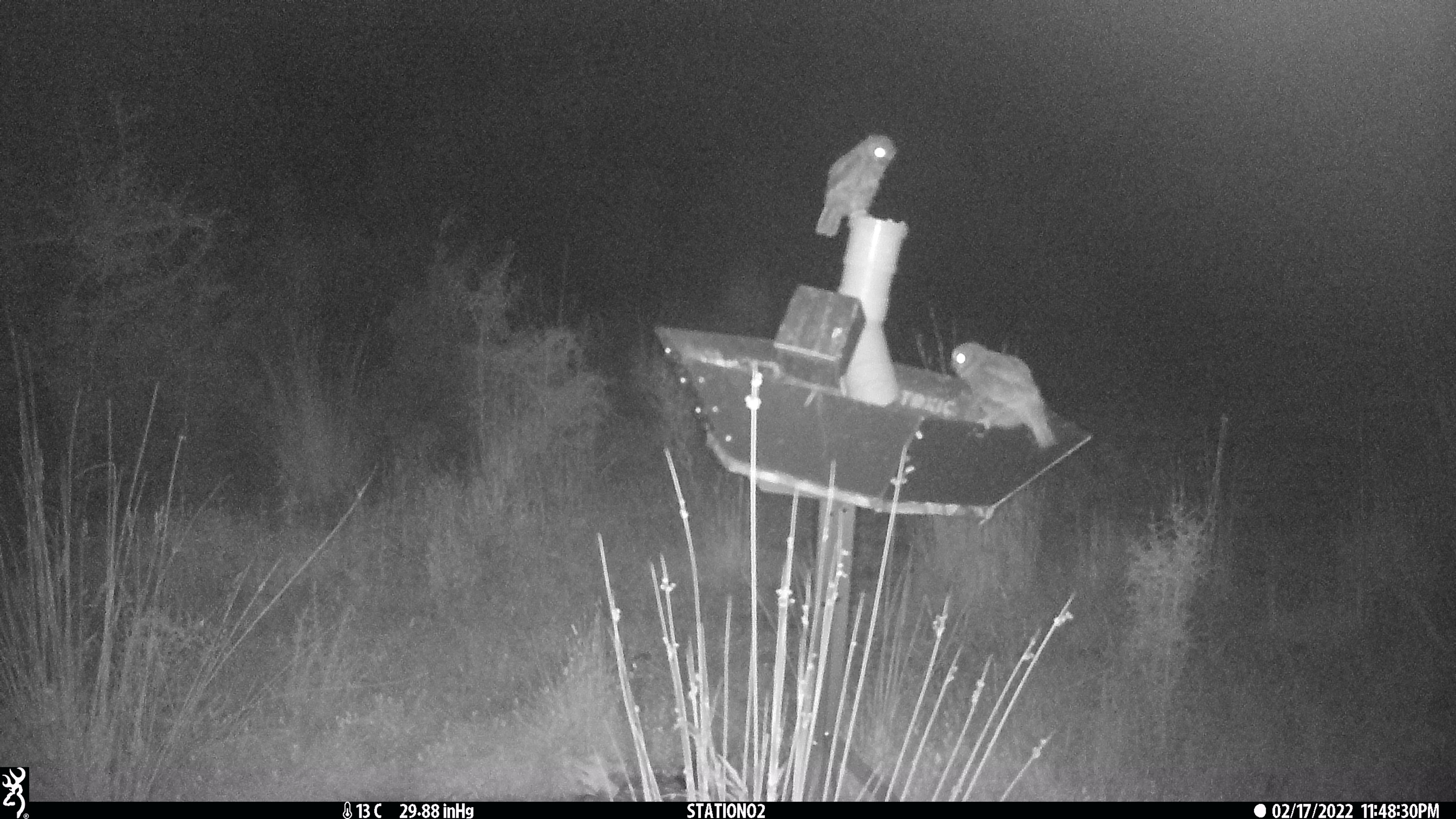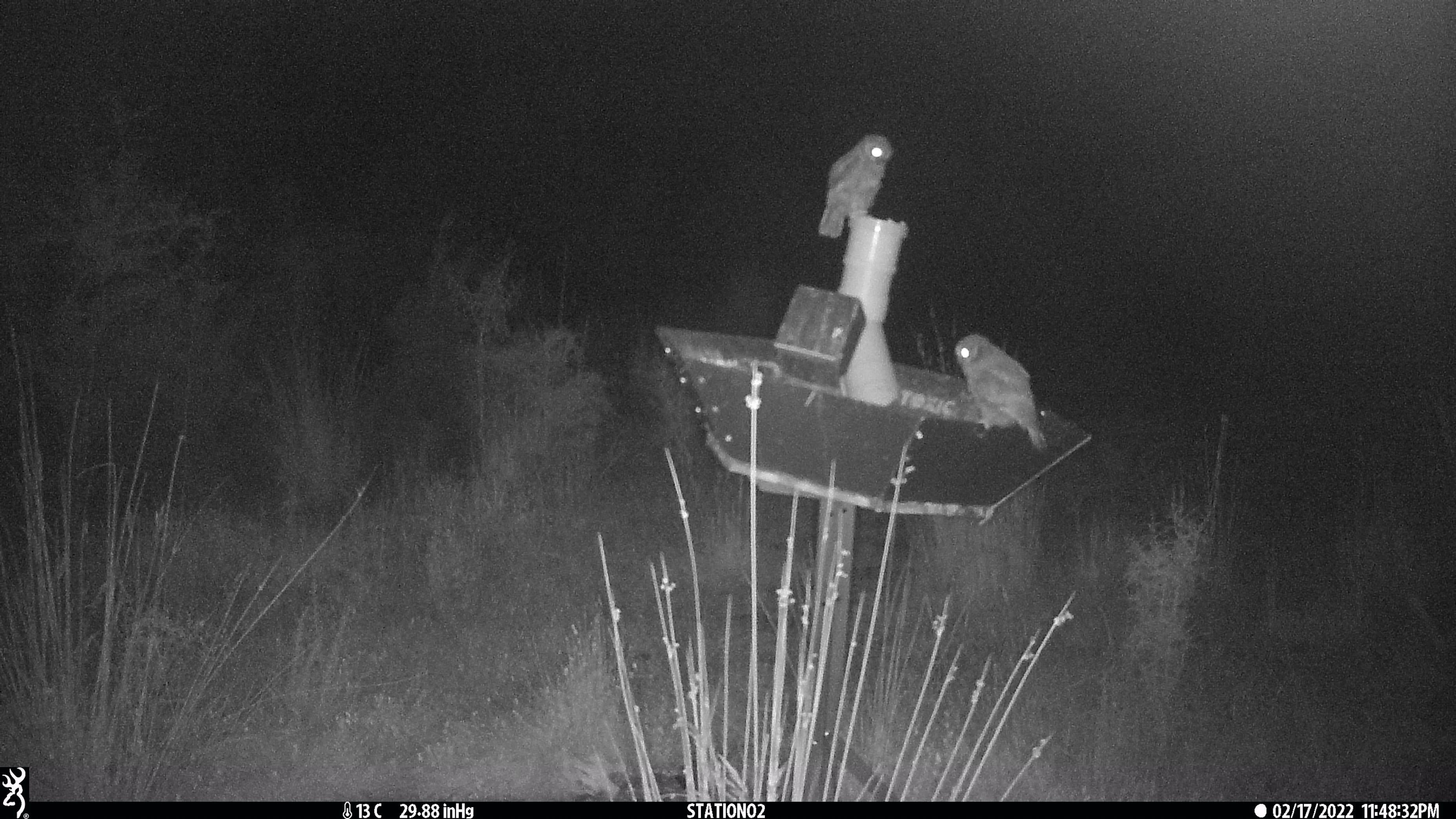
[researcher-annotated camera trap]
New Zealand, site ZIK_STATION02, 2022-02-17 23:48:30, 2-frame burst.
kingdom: Animalia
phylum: Chordata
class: Aves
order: Strigiformes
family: Strigidae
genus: Ninox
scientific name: Ninox novaeseelandiae novaeseelandiae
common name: morepork